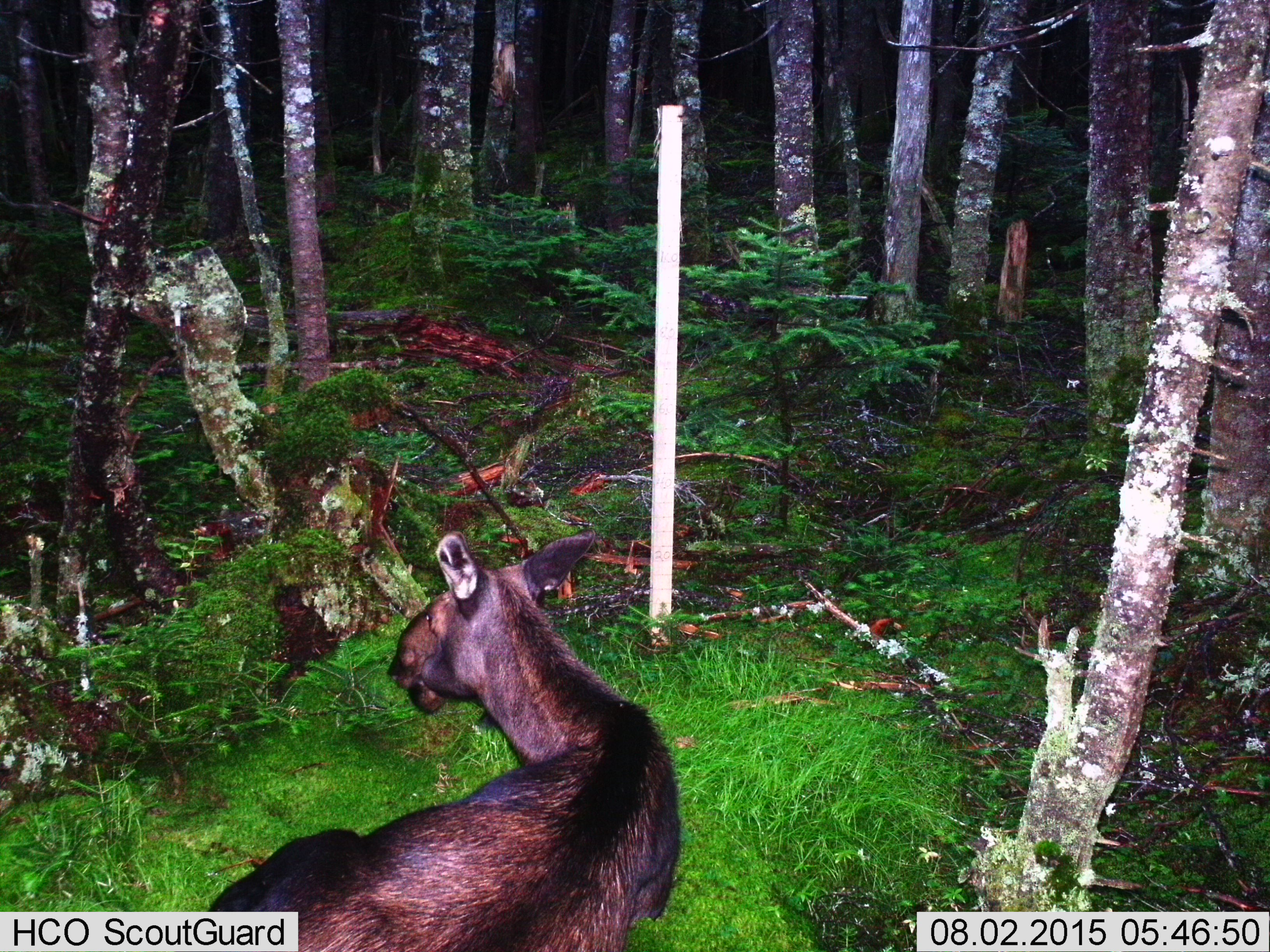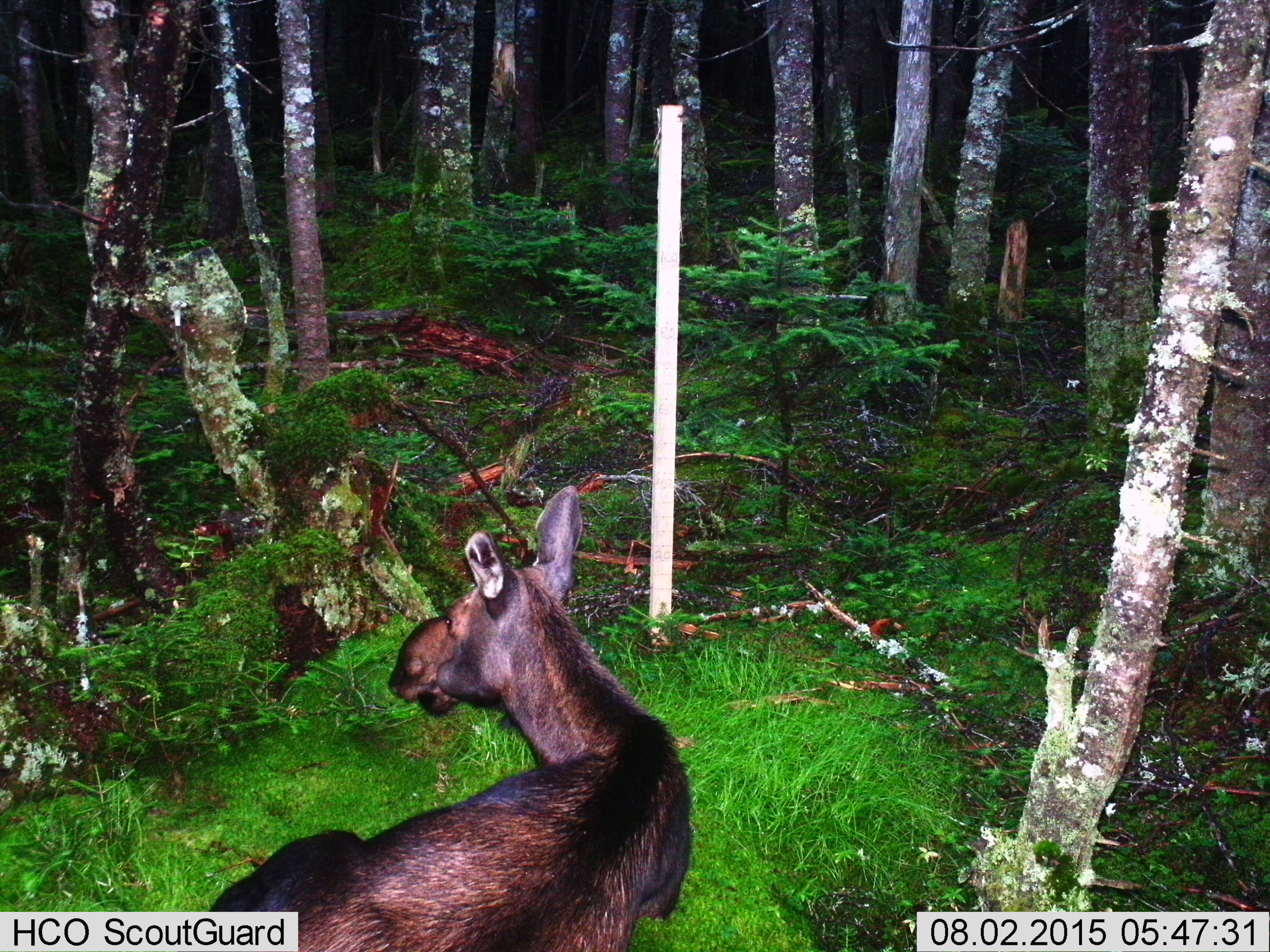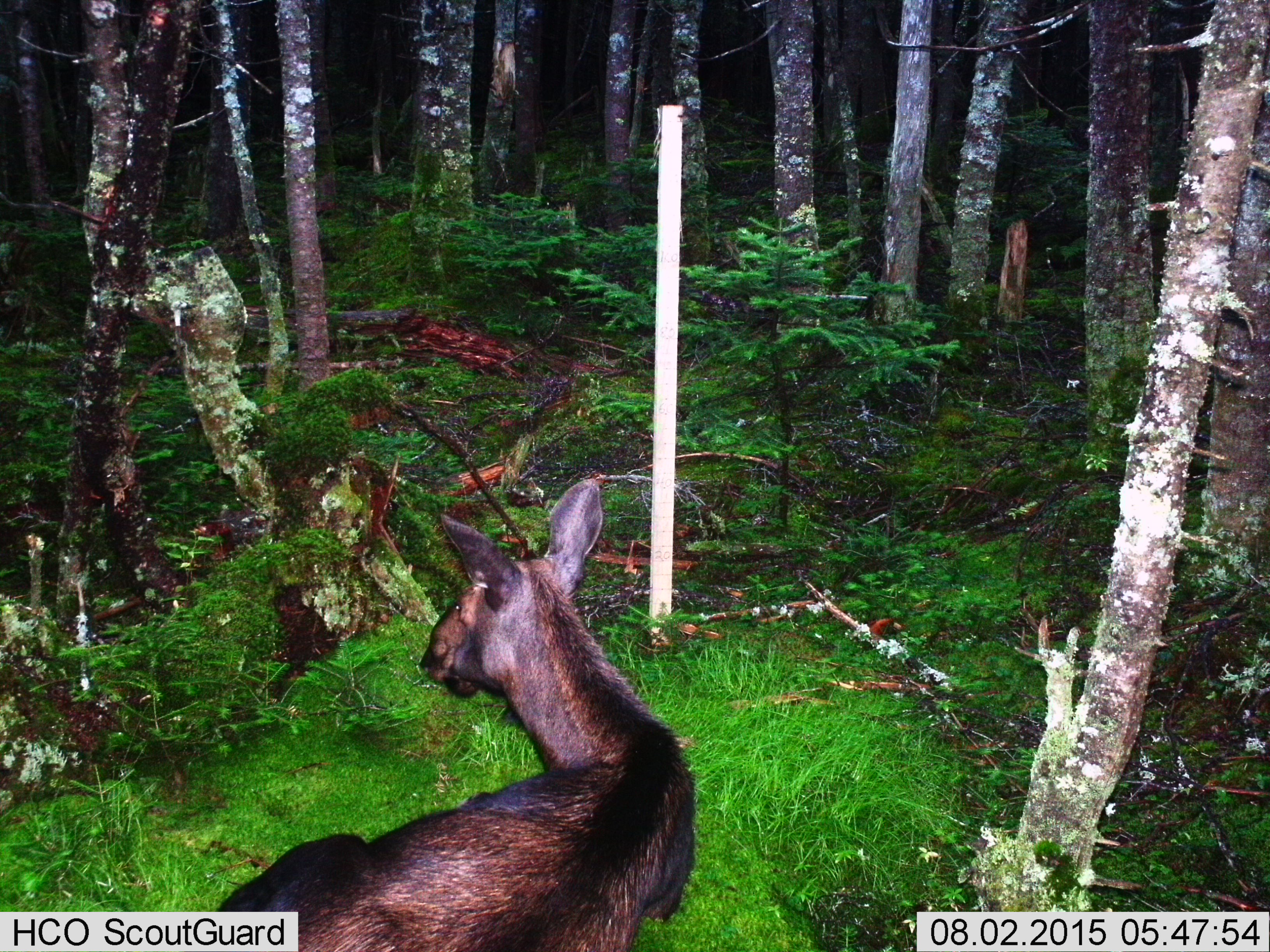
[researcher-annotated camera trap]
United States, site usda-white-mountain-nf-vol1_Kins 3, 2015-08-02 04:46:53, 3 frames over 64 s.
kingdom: Animalia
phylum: Chordata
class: Mammalia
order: Artiodactyla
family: Cervidae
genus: Alces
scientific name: Alces alces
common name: moose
Moose (Alces alces).